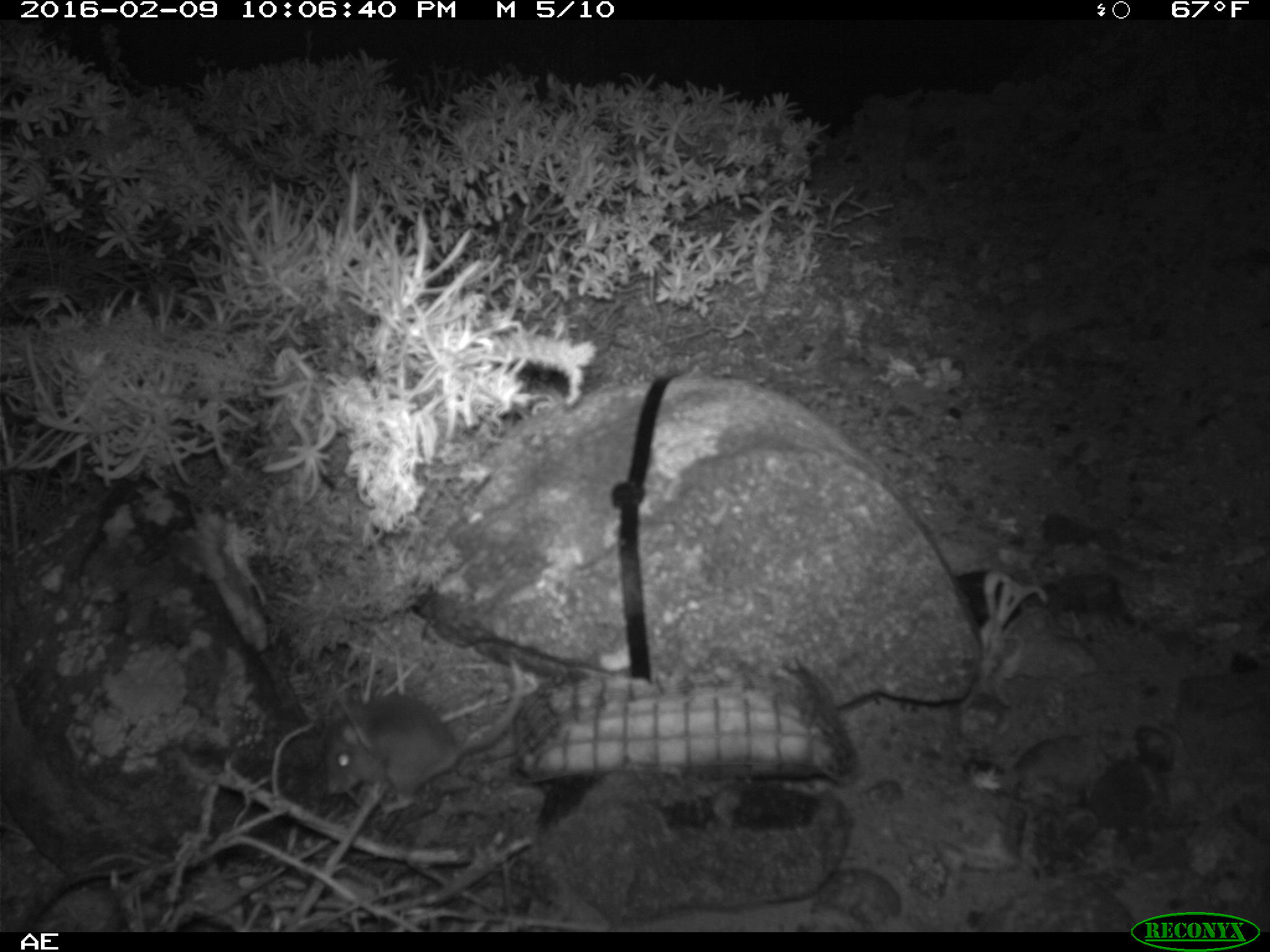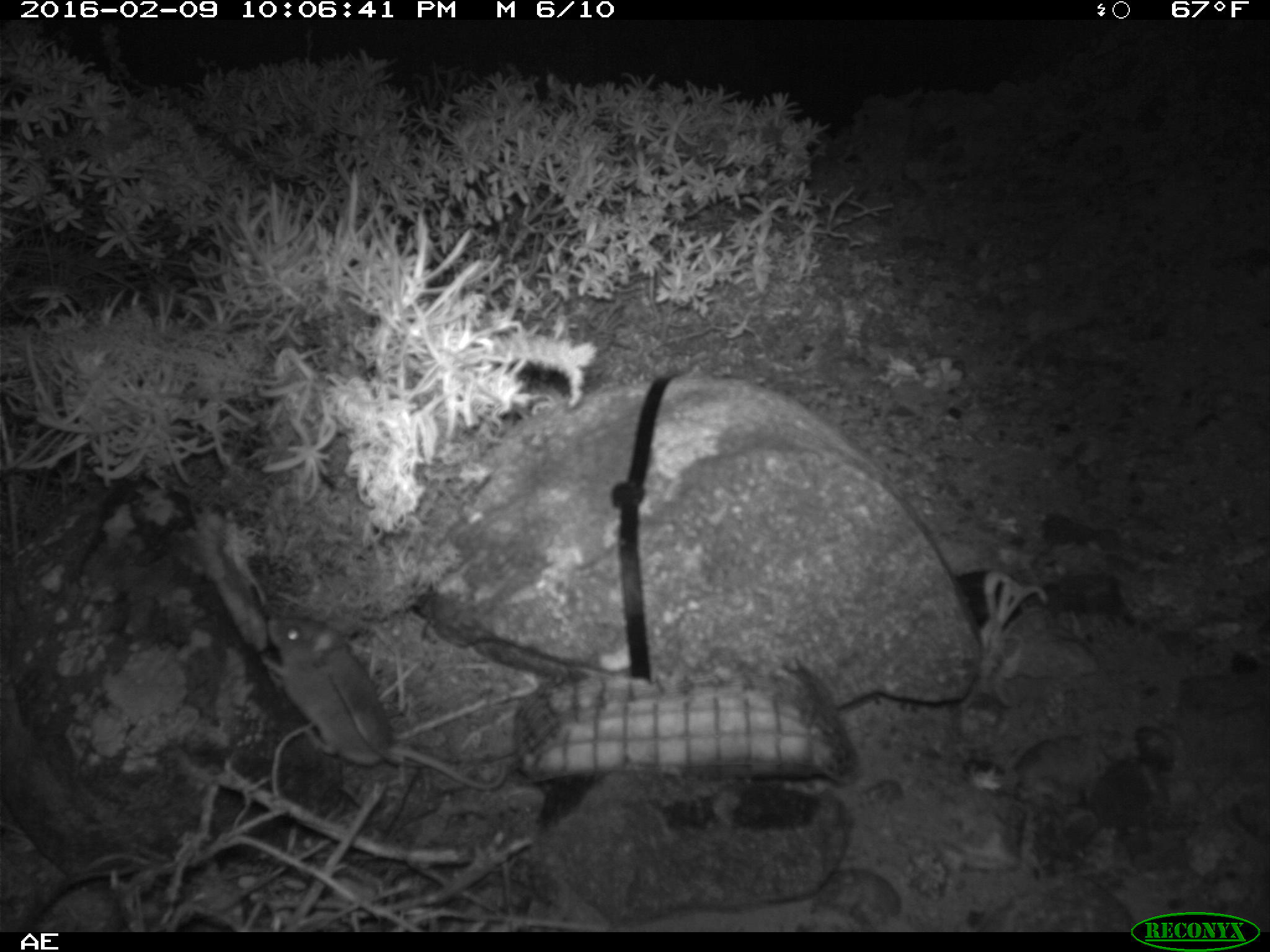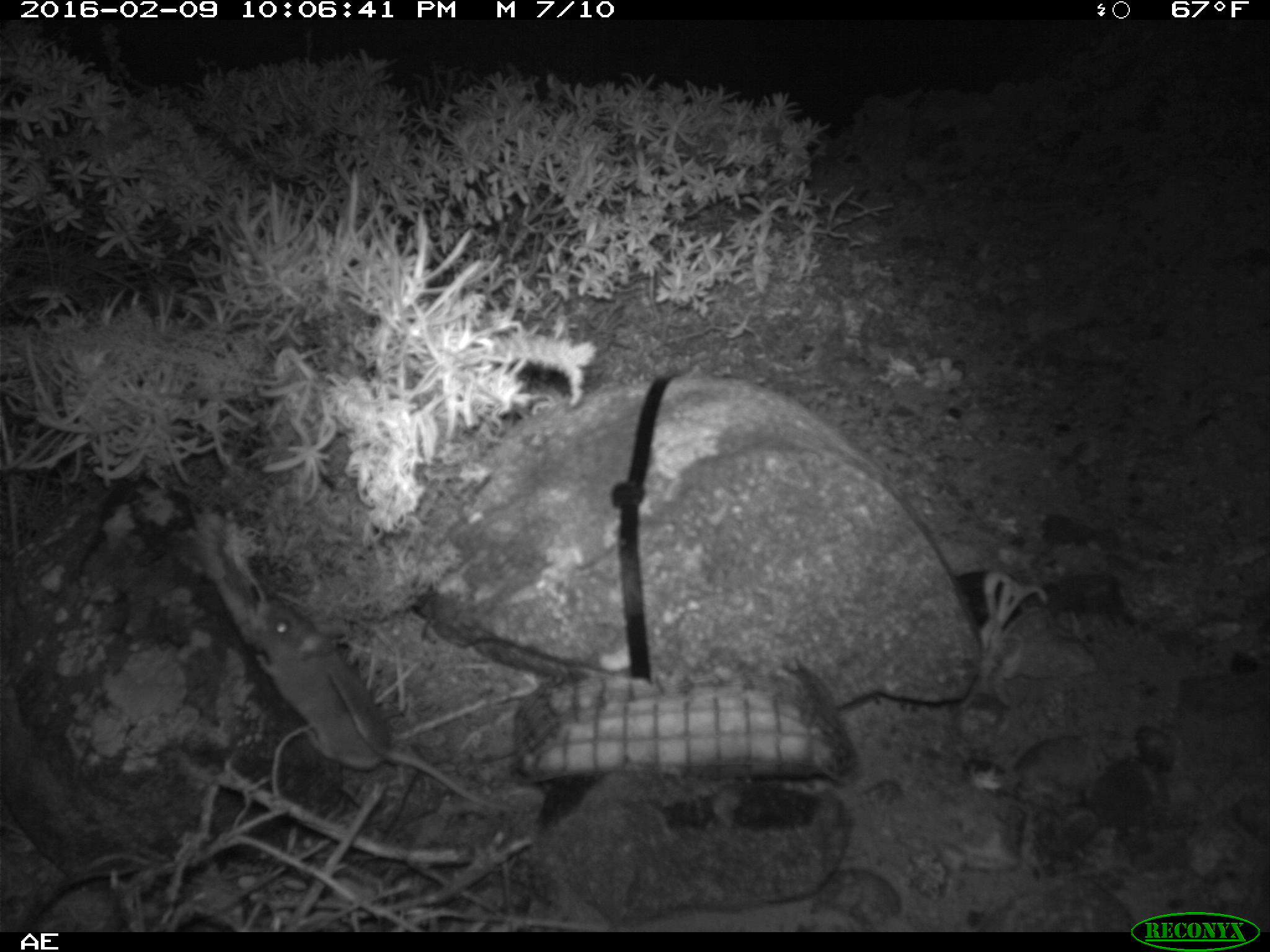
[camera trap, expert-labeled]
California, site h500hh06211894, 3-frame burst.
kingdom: Animalia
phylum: Chordata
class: Mammalia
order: Rodentia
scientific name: Rodentia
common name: rodent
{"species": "rodent (Rodentia)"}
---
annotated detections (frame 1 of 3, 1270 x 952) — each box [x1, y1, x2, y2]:
rodent: [316, 656, 522, 814]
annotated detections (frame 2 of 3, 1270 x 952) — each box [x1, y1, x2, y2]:
rodent: [259, 616, 507, 791]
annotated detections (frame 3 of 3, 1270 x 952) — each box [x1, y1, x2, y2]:
rodent: [251, 600, 536, 814]